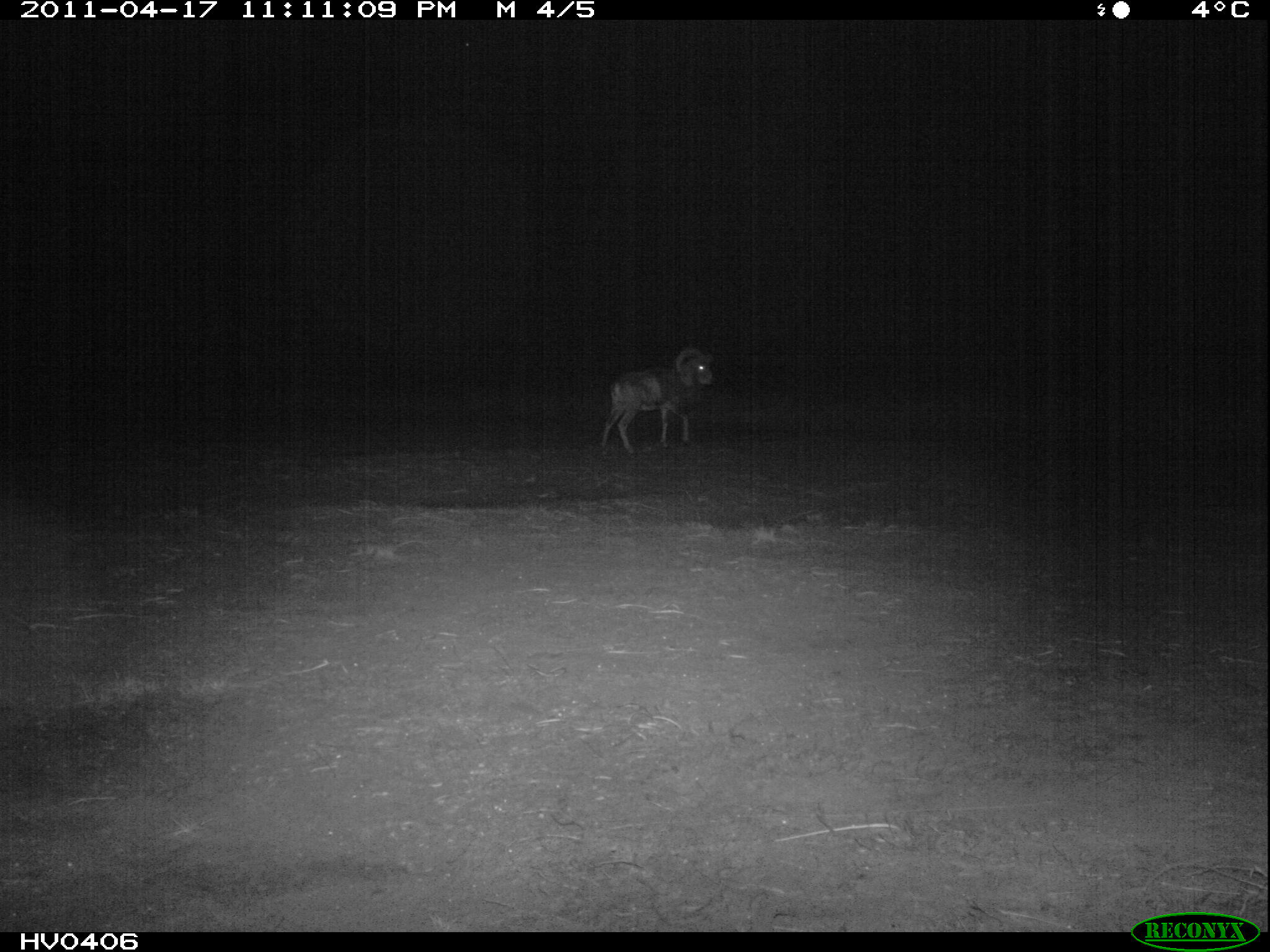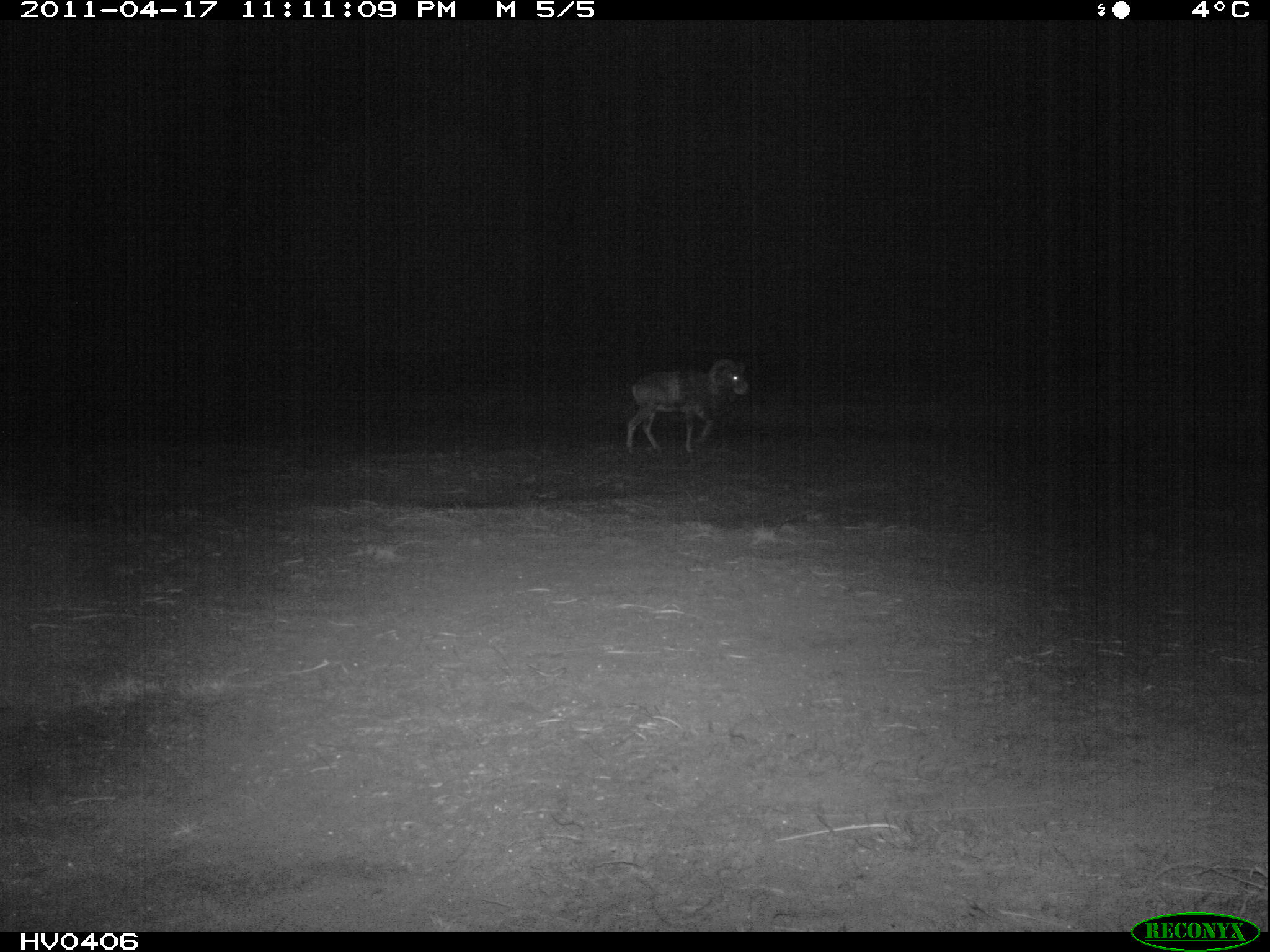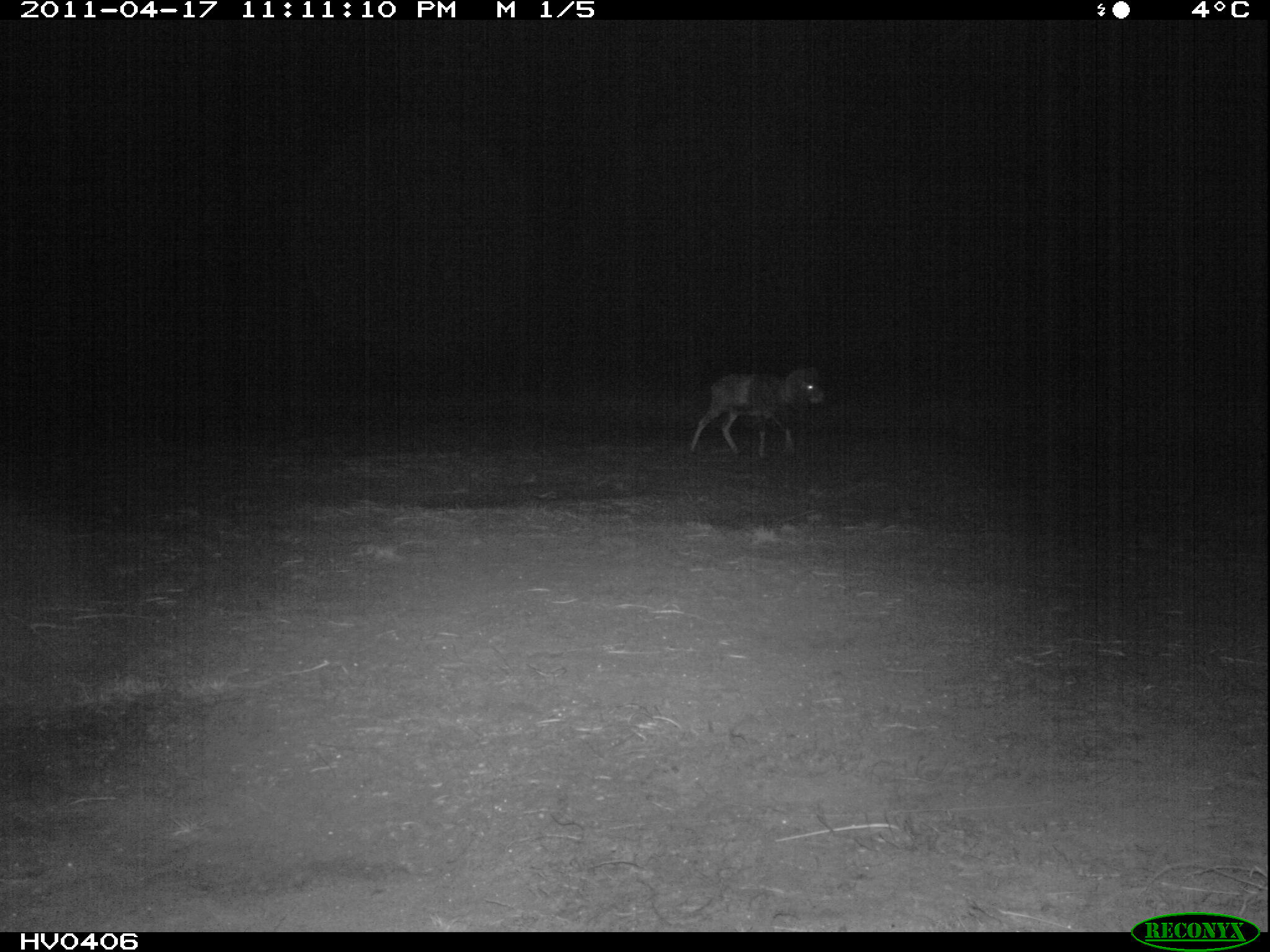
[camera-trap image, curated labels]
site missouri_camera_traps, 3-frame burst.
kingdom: Animalia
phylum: Chordata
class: Mammalia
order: Artiodactyla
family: Bovidae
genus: Ovis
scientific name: Ovis ammon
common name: mouflon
Mouflon (Ovis ammon).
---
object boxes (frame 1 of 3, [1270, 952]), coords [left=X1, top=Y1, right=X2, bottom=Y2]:
mouflon: [left=594, top=336, right=729, bottom=462]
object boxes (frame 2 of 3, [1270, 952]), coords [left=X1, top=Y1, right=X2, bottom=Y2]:
mouflon: [left=623, top=351, right=758, bottom=467]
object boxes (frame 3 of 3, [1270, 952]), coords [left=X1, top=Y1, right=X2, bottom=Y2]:
mouflon: [left=689, top=358, right=840, bottom=469]